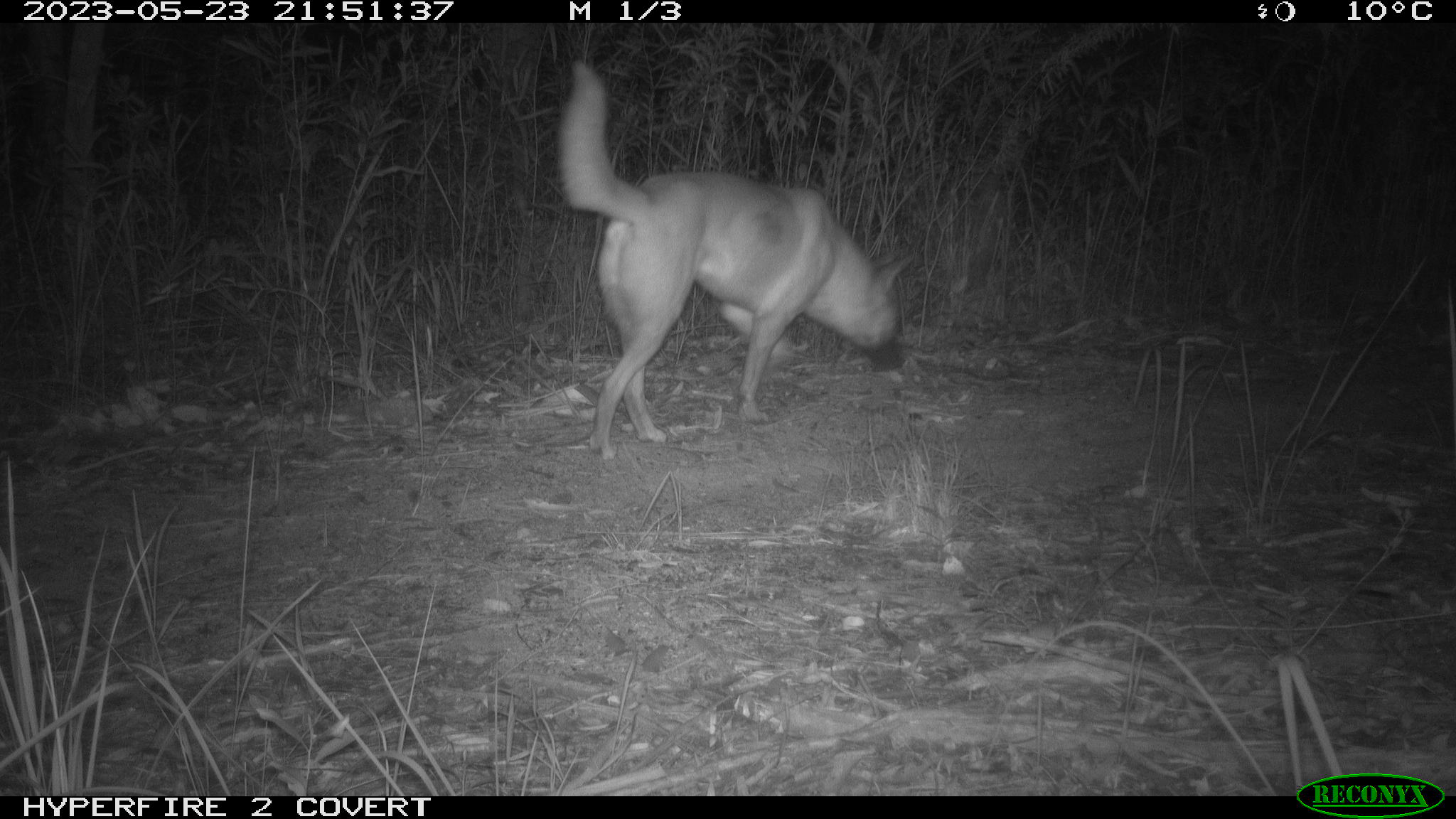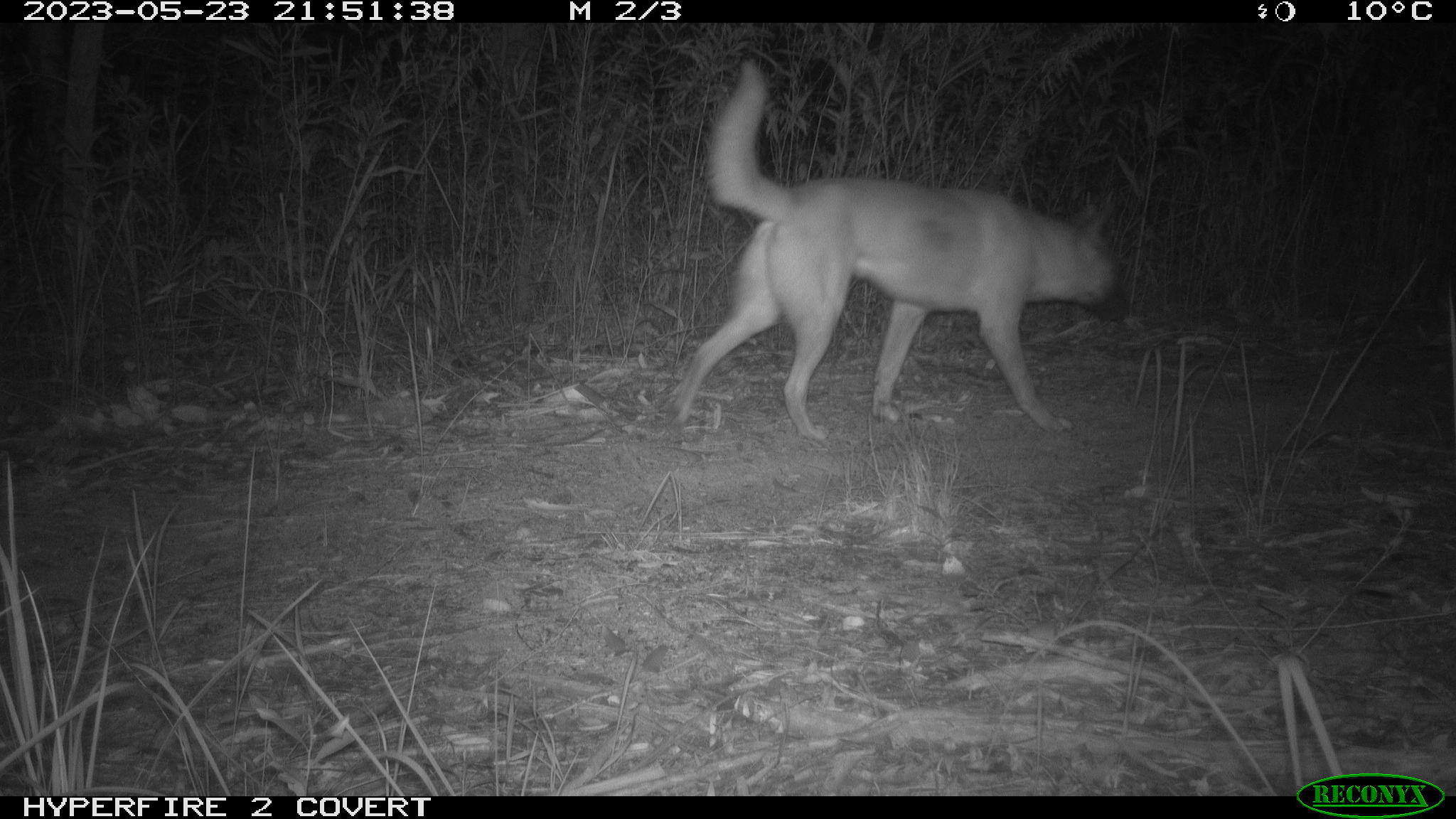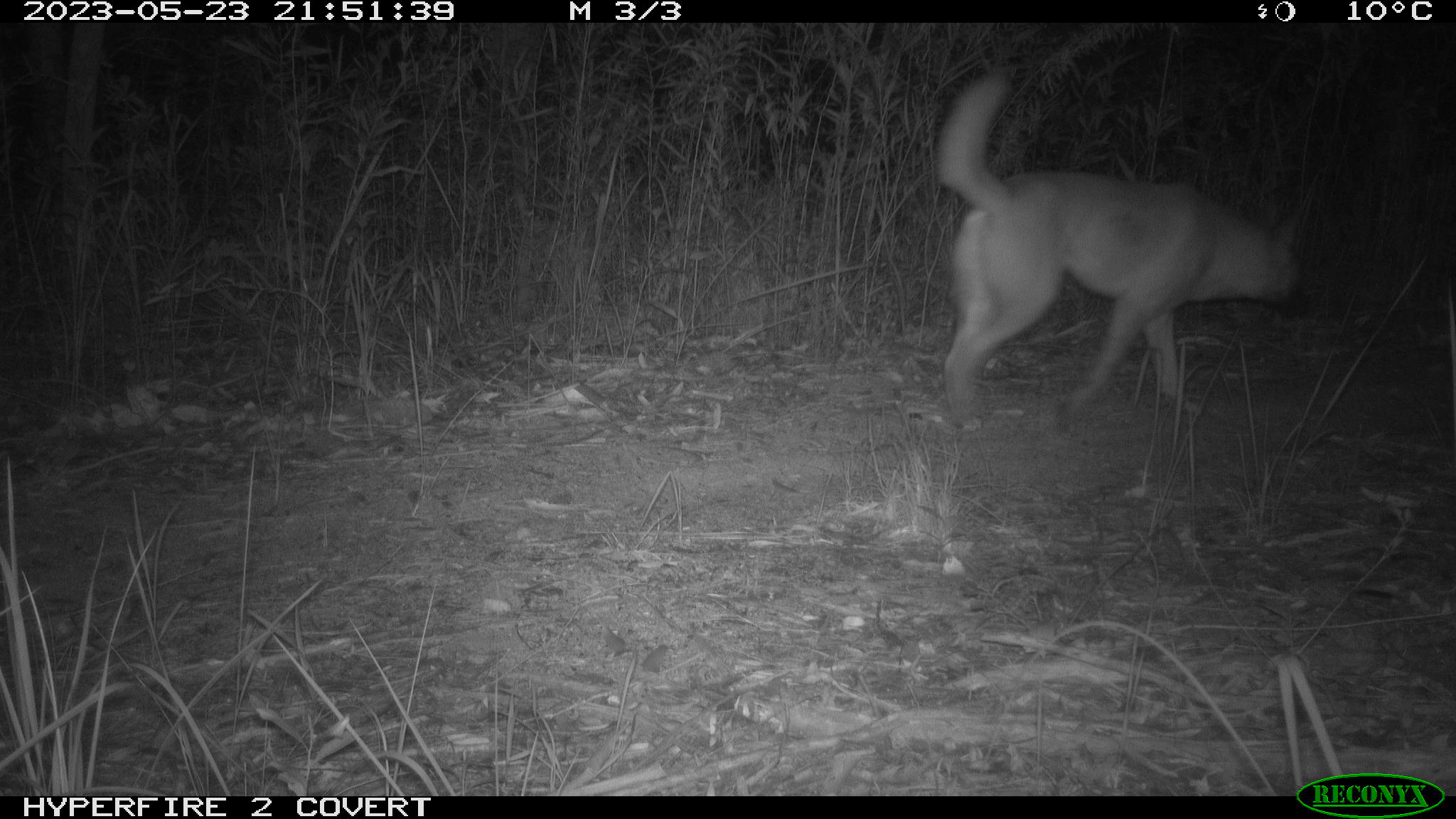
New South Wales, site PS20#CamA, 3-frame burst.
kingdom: Animalia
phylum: Chordata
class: Mammalia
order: Carnivora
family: Canidae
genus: Canis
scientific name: Canis familiaris dingo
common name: dingo